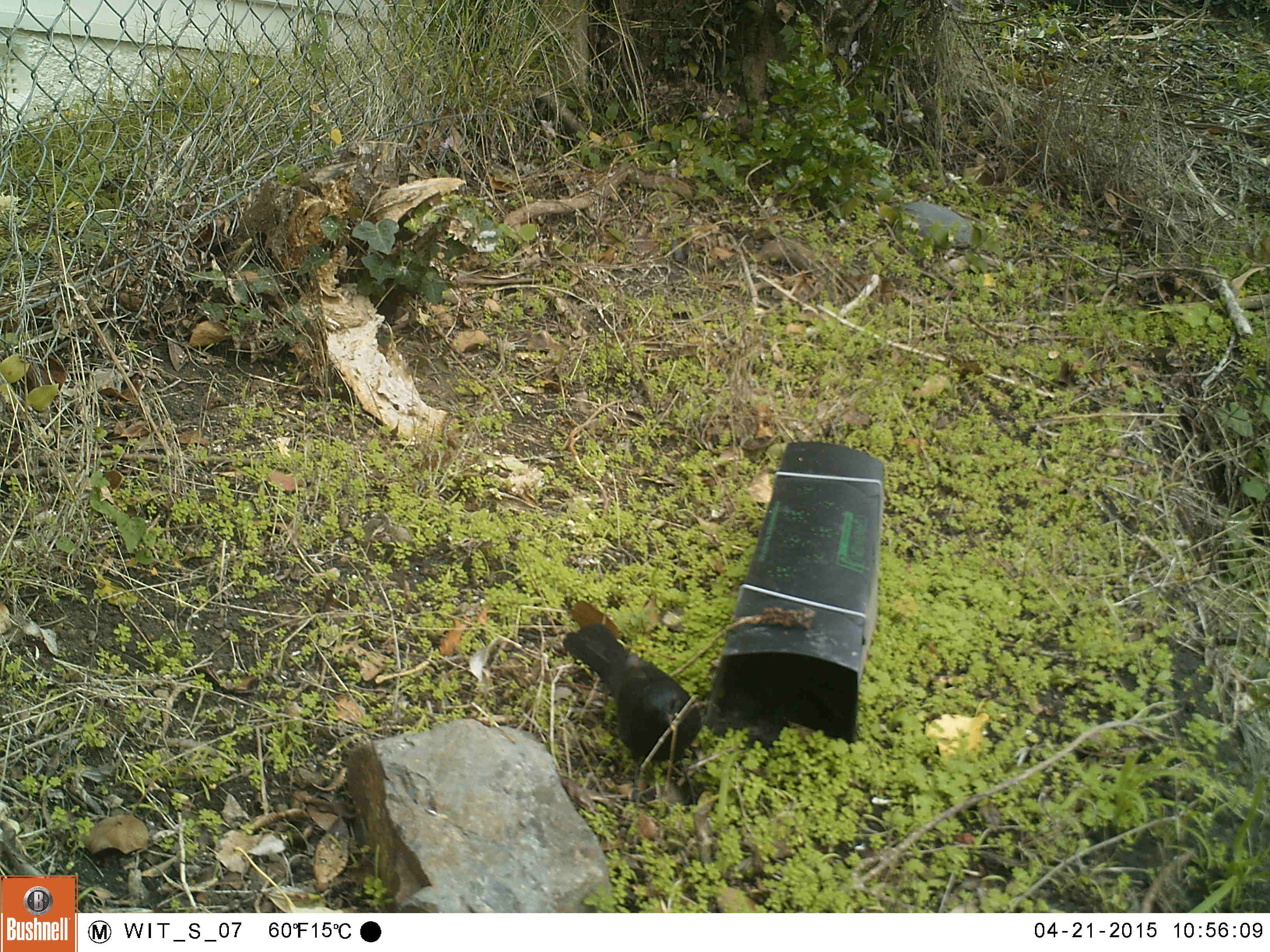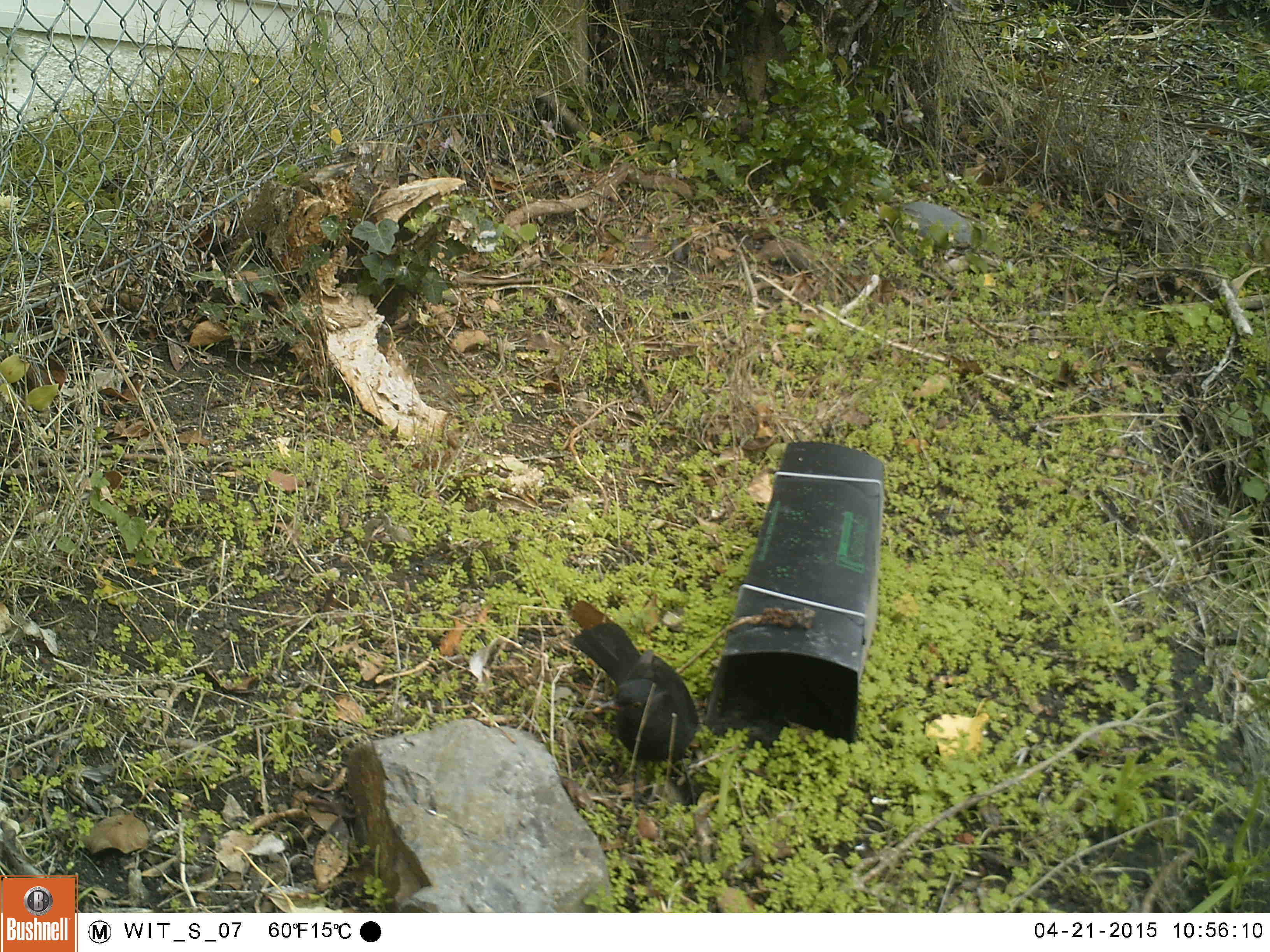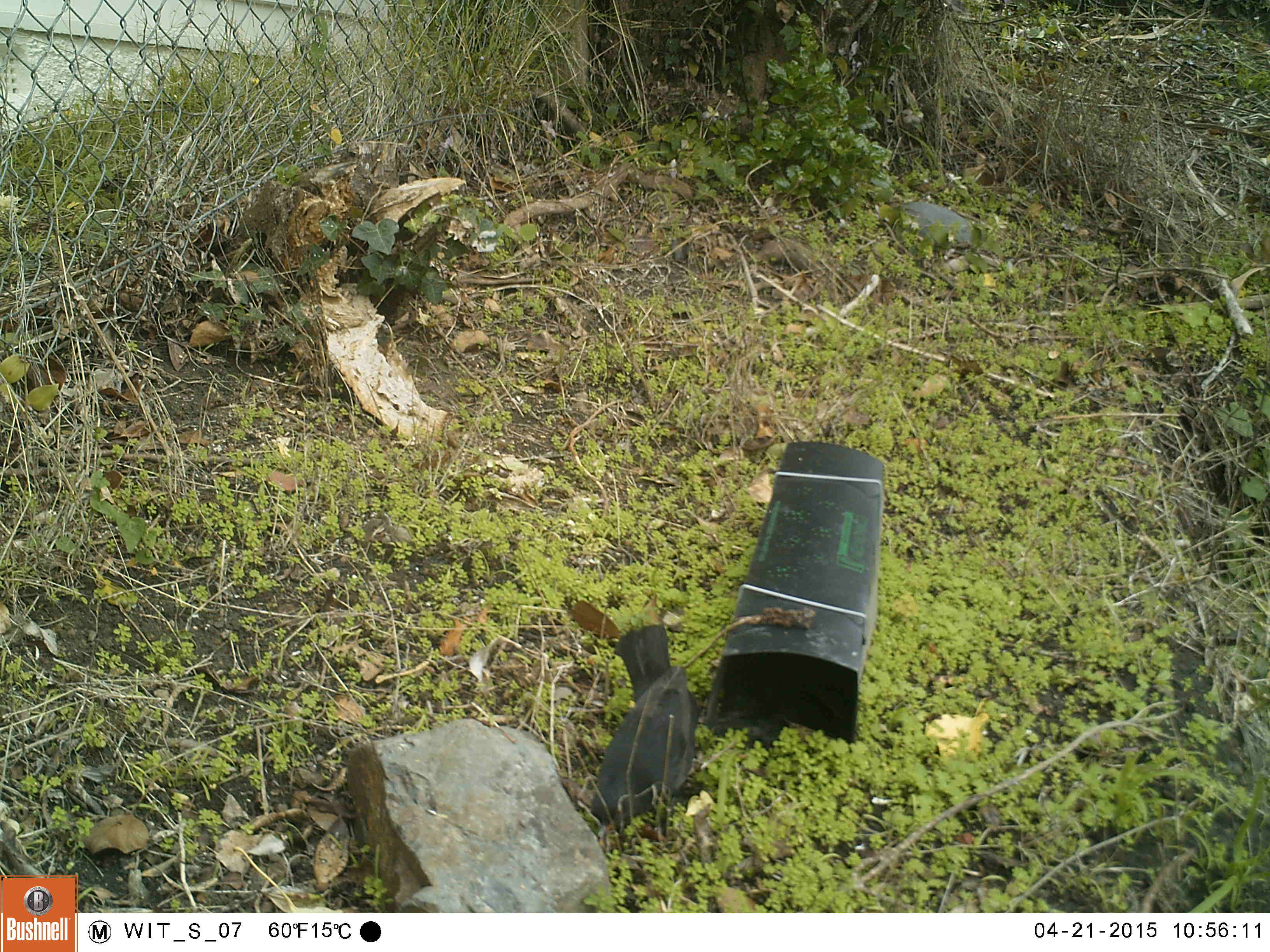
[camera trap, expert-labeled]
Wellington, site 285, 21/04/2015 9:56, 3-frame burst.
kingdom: Animalia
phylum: Chordata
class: Aves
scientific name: Aves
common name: bird